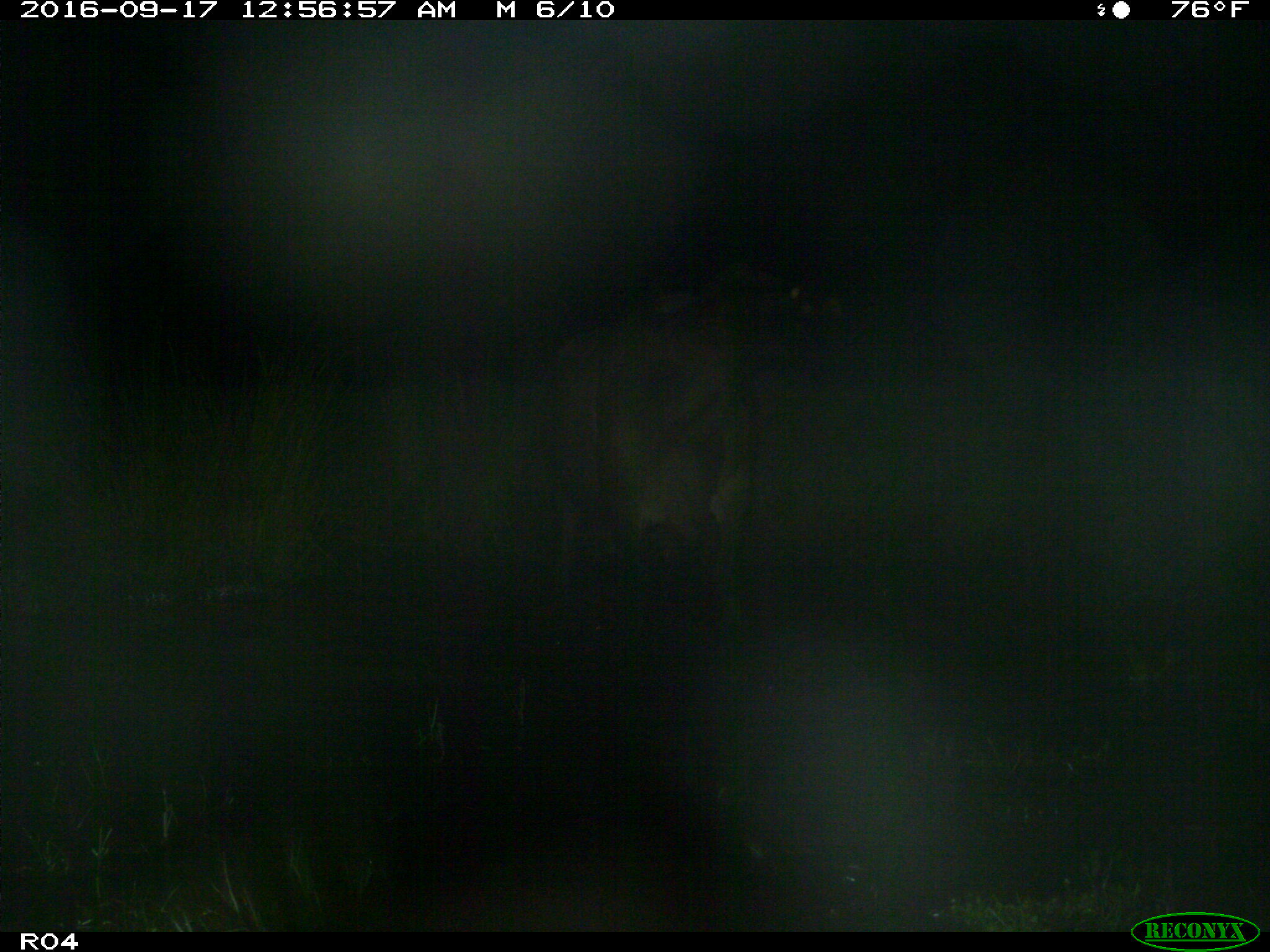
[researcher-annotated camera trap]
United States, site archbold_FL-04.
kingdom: Animalia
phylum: Chordata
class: Mammalia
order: Artiodactyla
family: Bovidae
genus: Bos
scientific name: Bos taurus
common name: domestic cow